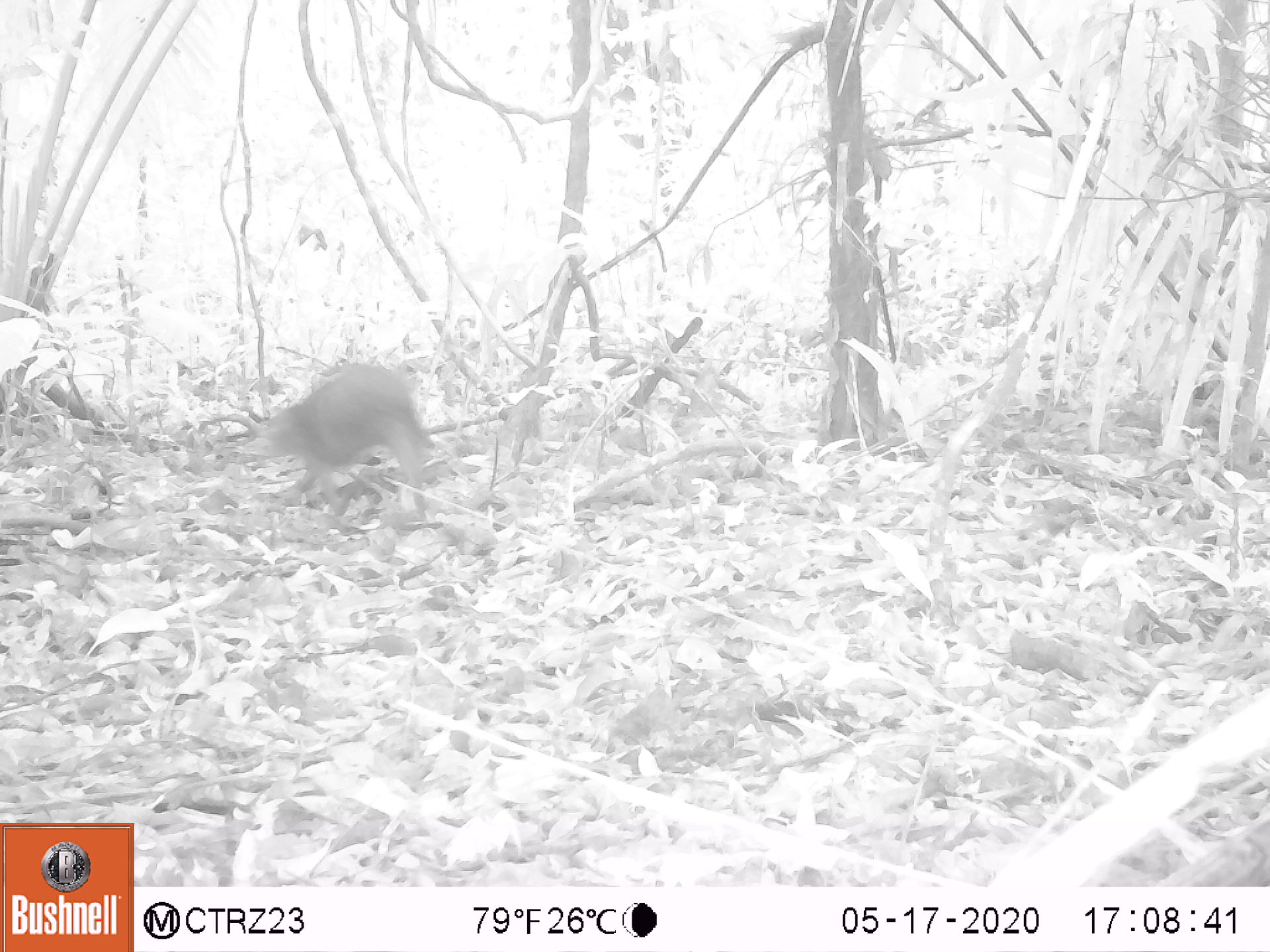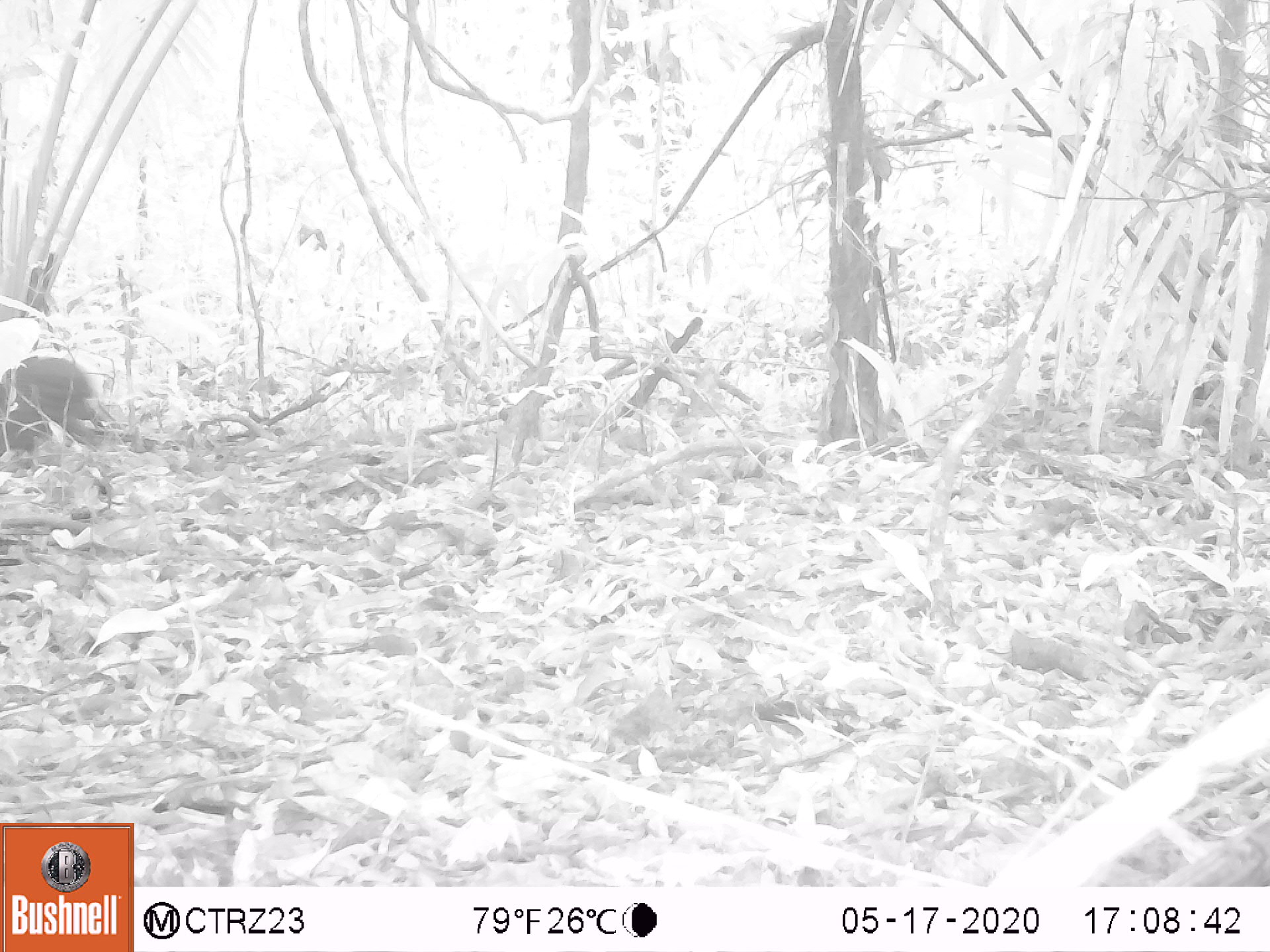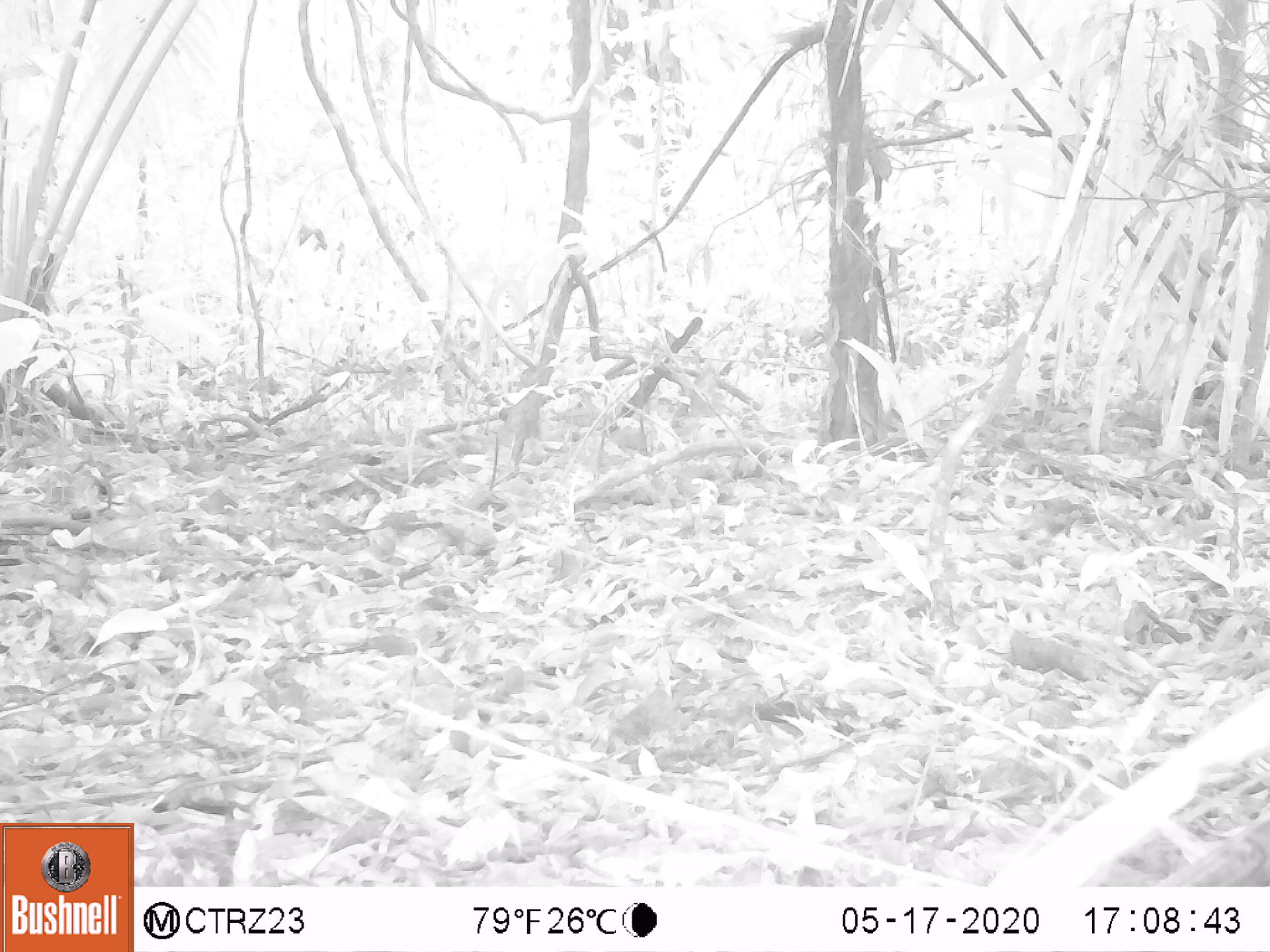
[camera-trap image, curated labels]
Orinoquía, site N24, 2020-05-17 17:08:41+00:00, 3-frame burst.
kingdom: Animalia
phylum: Chordata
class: Mammalia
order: Rodentia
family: Dasyproctidae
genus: Dasyprocta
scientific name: Dasyprocta fuliginosa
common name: black agouti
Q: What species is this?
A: Black agouti (Dasyprocta fuliginosa).